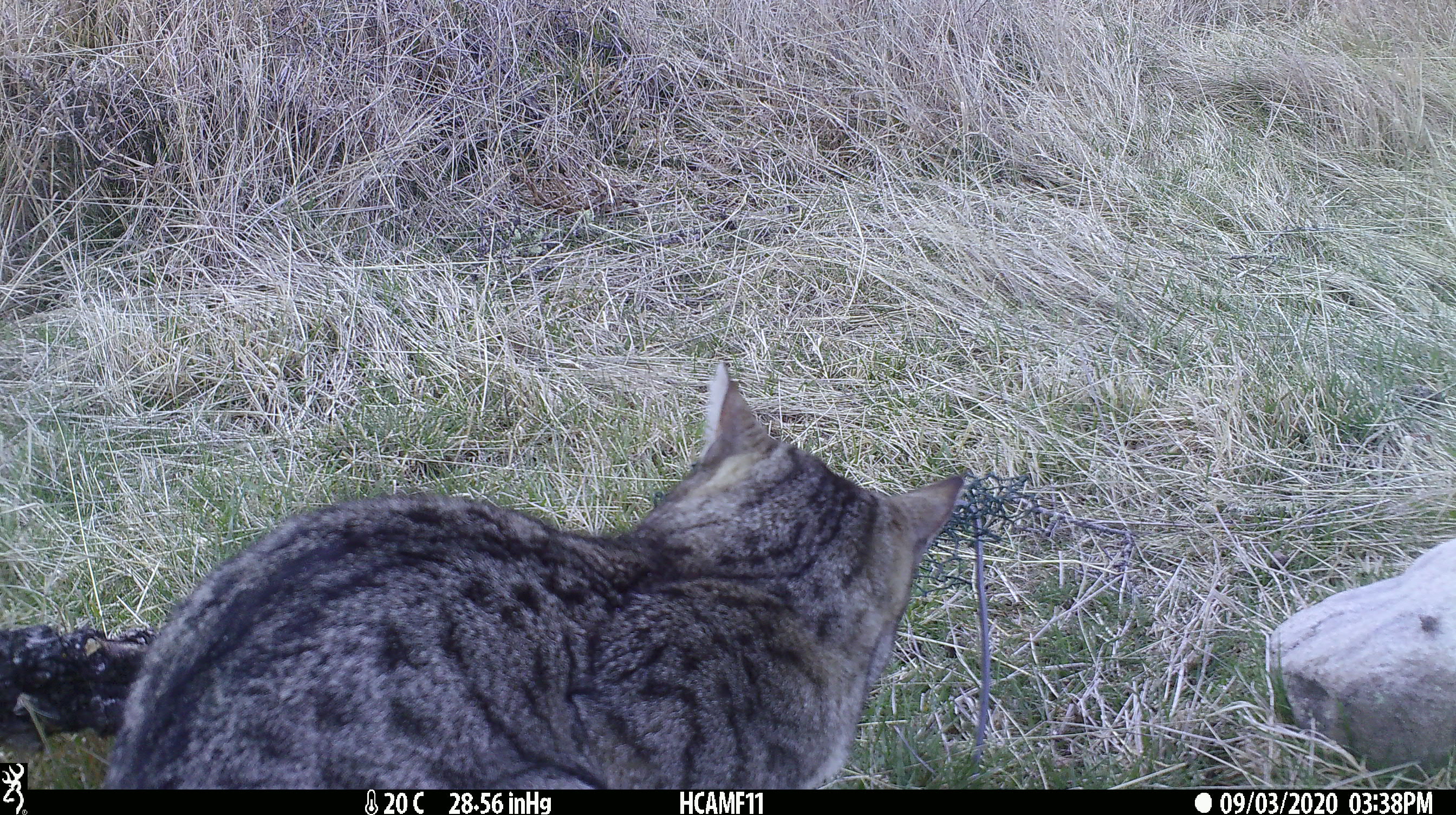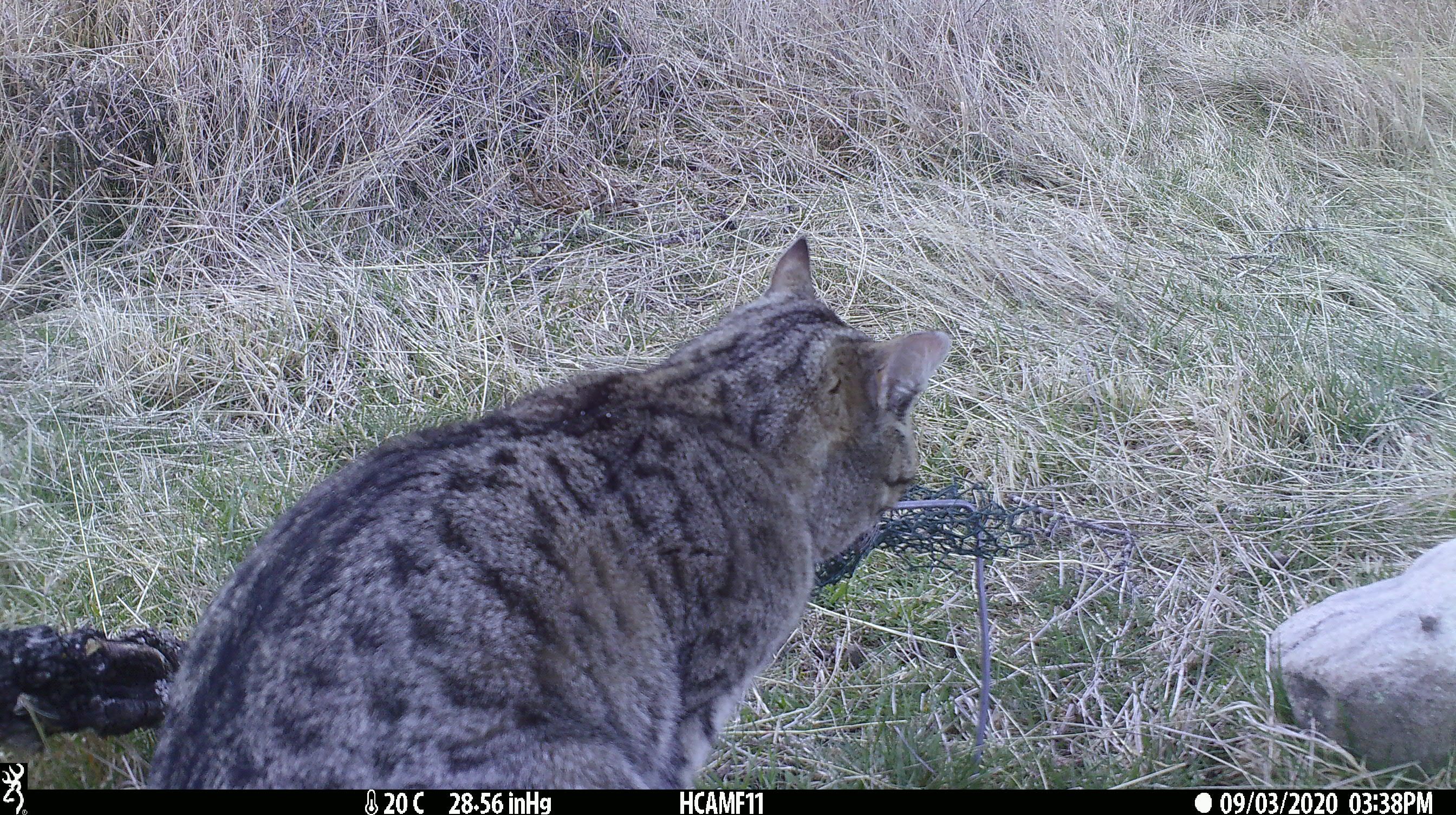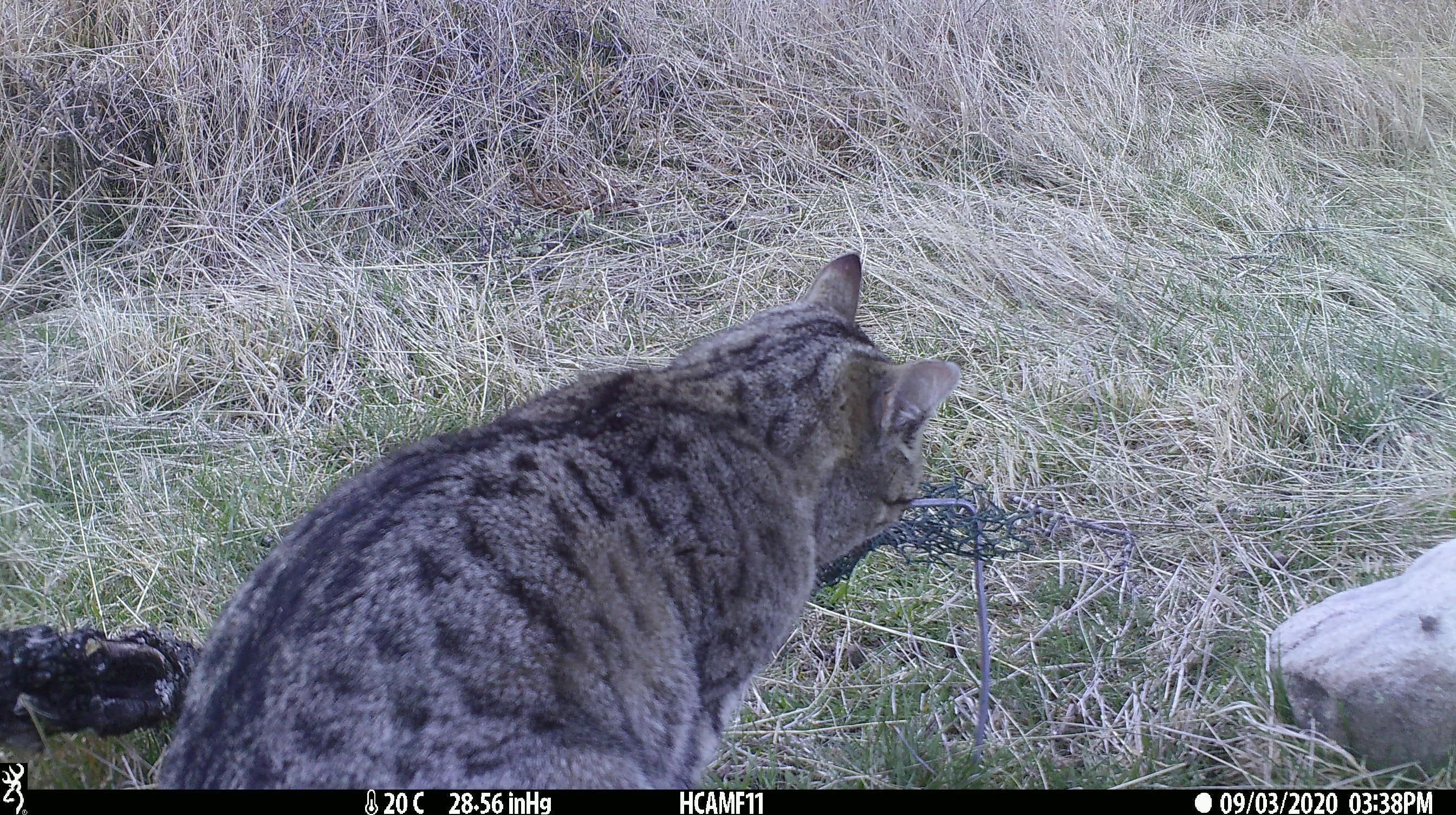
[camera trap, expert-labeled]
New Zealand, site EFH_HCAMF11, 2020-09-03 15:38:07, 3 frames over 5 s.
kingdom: Animalia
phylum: Chordata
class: Mammalia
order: Carnivora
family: Felidae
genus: Felis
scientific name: Felis catus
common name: domestic cat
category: cat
Cat (domestic cat) (Felis catus).